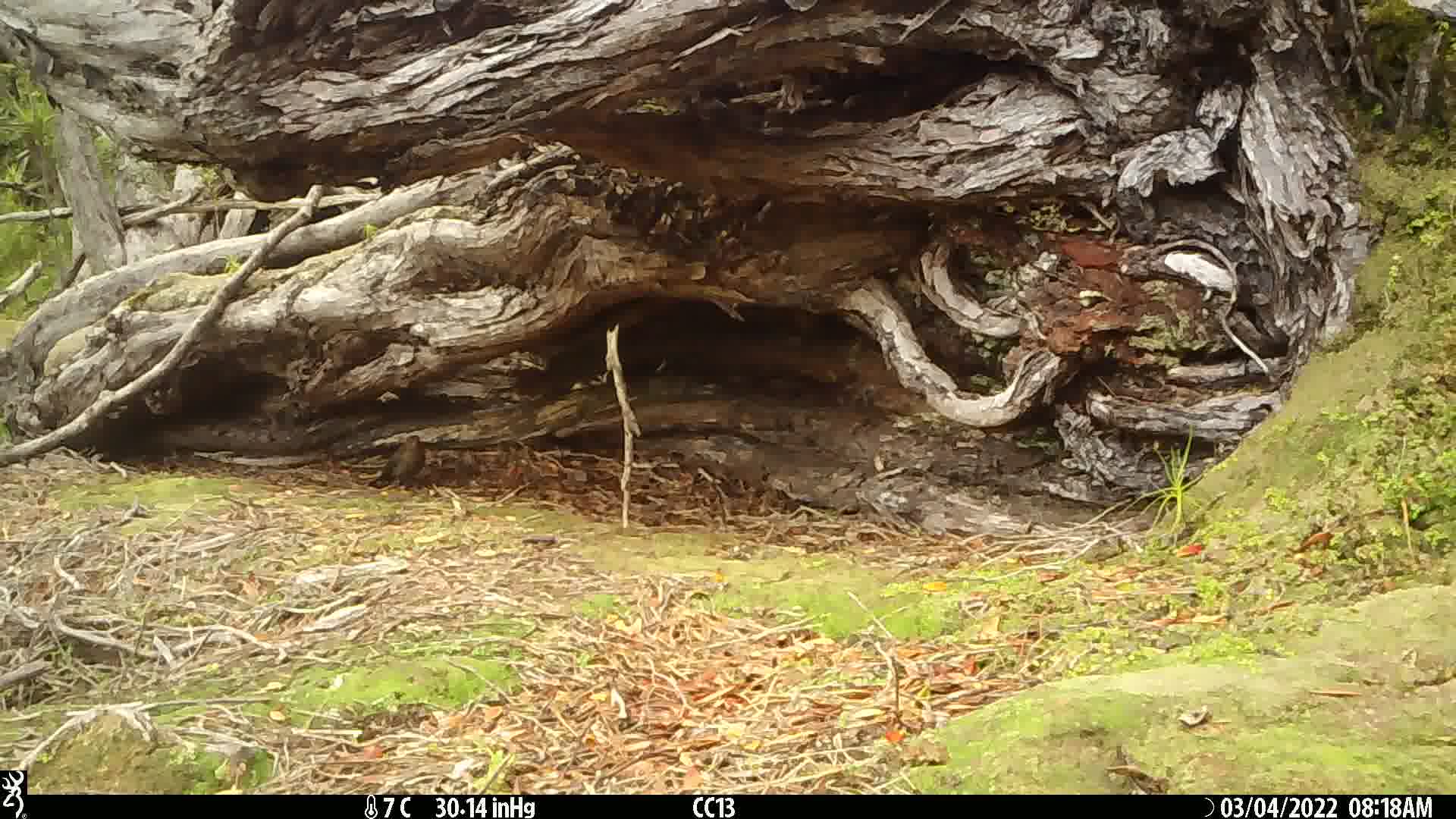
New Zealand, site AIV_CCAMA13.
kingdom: Animalia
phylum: Chordata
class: Aves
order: Passeriformes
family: Turdidae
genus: Turdus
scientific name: Turdus merula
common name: eurasian blackbird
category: blackbird